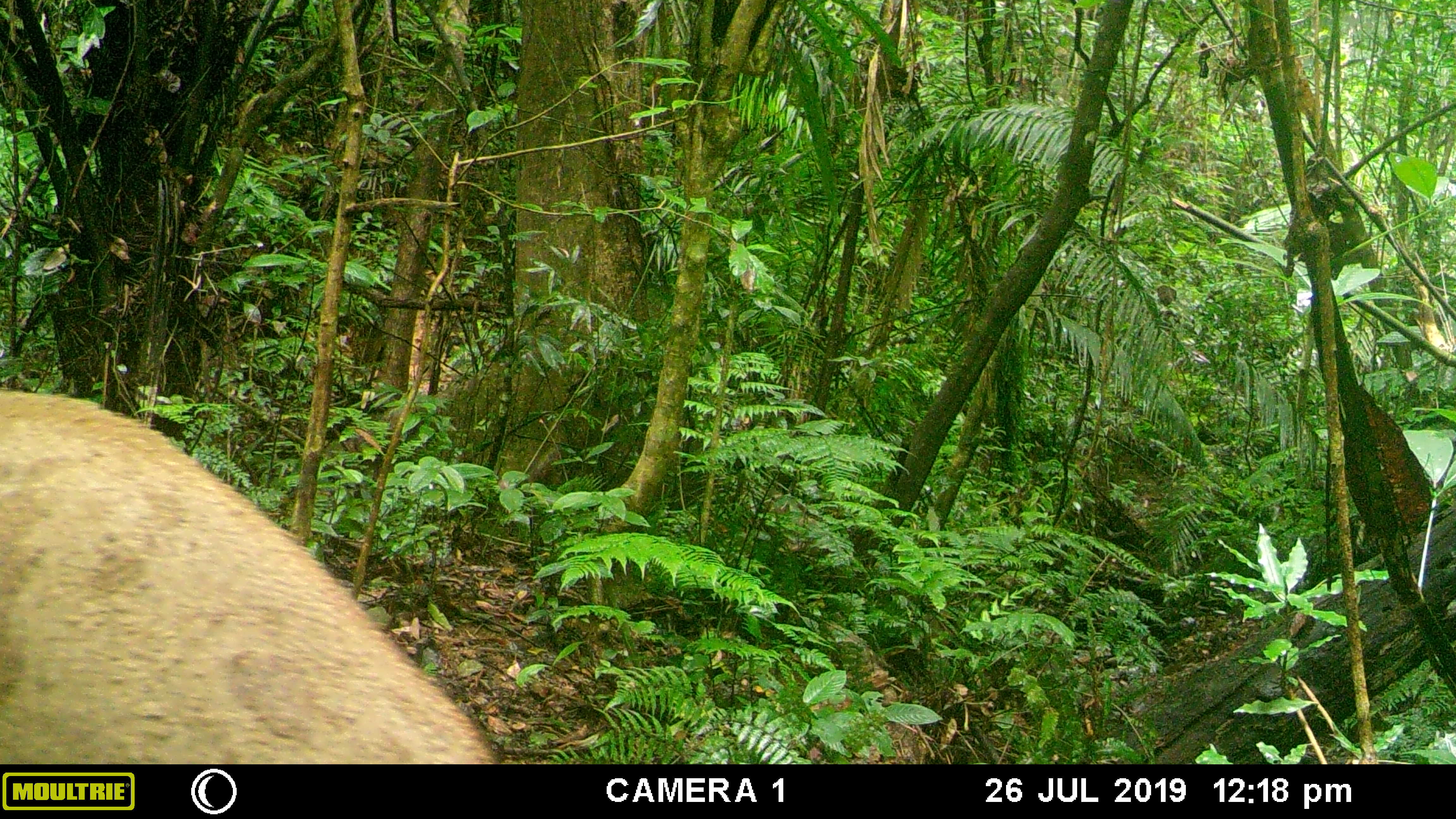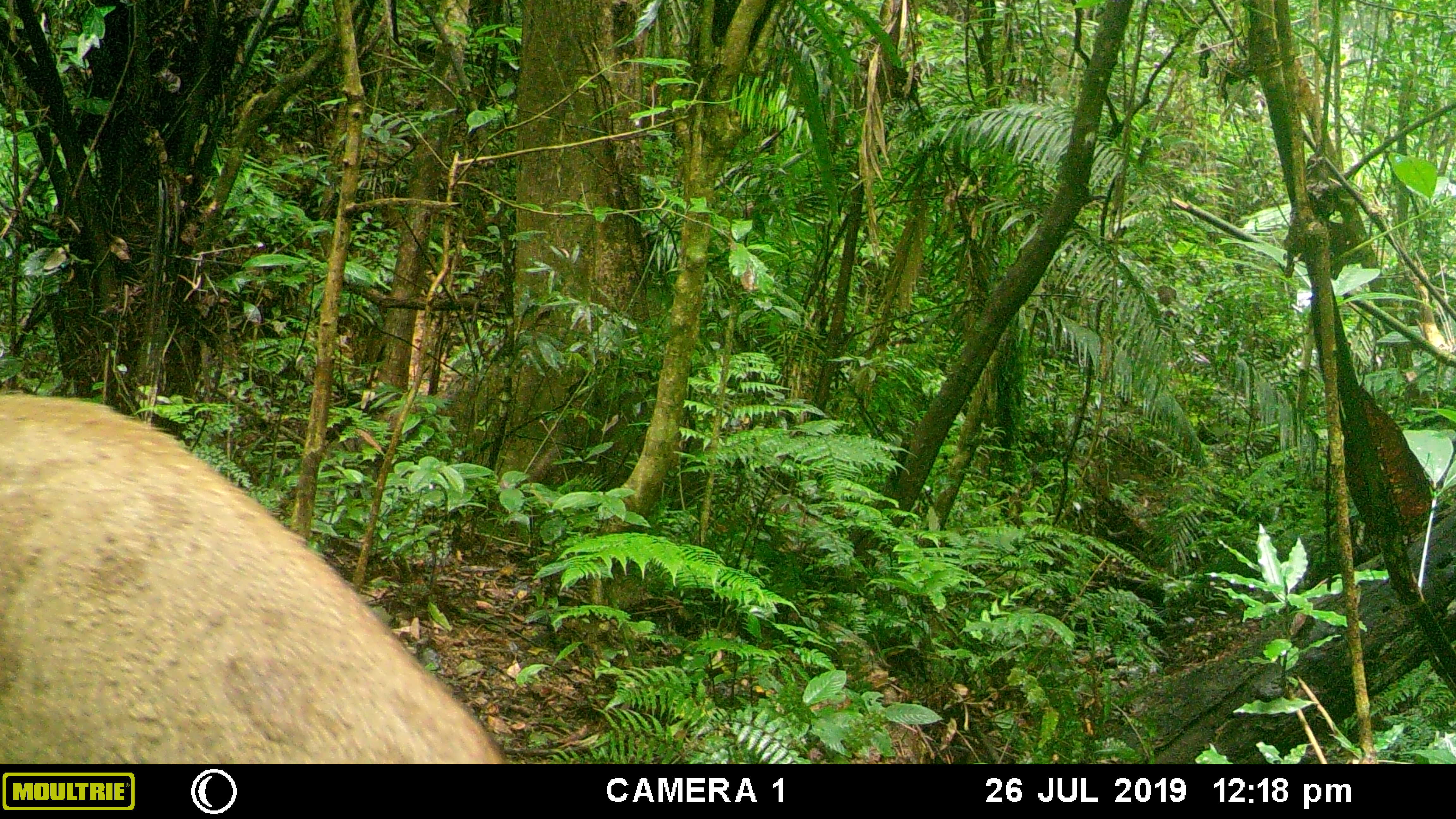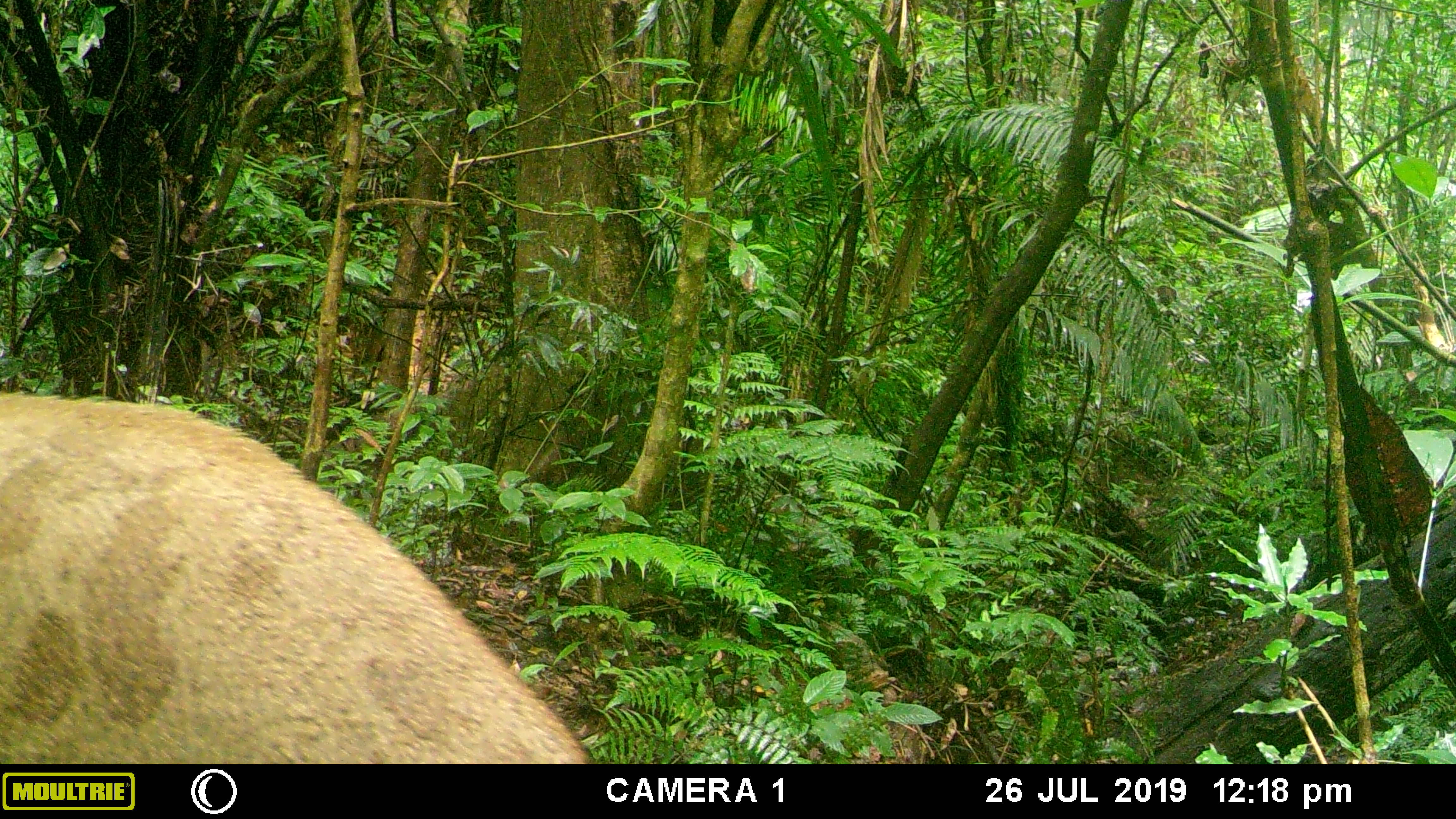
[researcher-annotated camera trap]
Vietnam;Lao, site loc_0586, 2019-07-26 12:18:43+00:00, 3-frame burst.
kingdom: Animalia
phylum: Chordata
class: Mammalia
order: Artiodactyla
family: Suidae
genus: Sus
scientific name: Sus scrofa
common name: eurasian wild pig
Eurasian wild pig (Sus scrofa). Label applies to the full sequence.